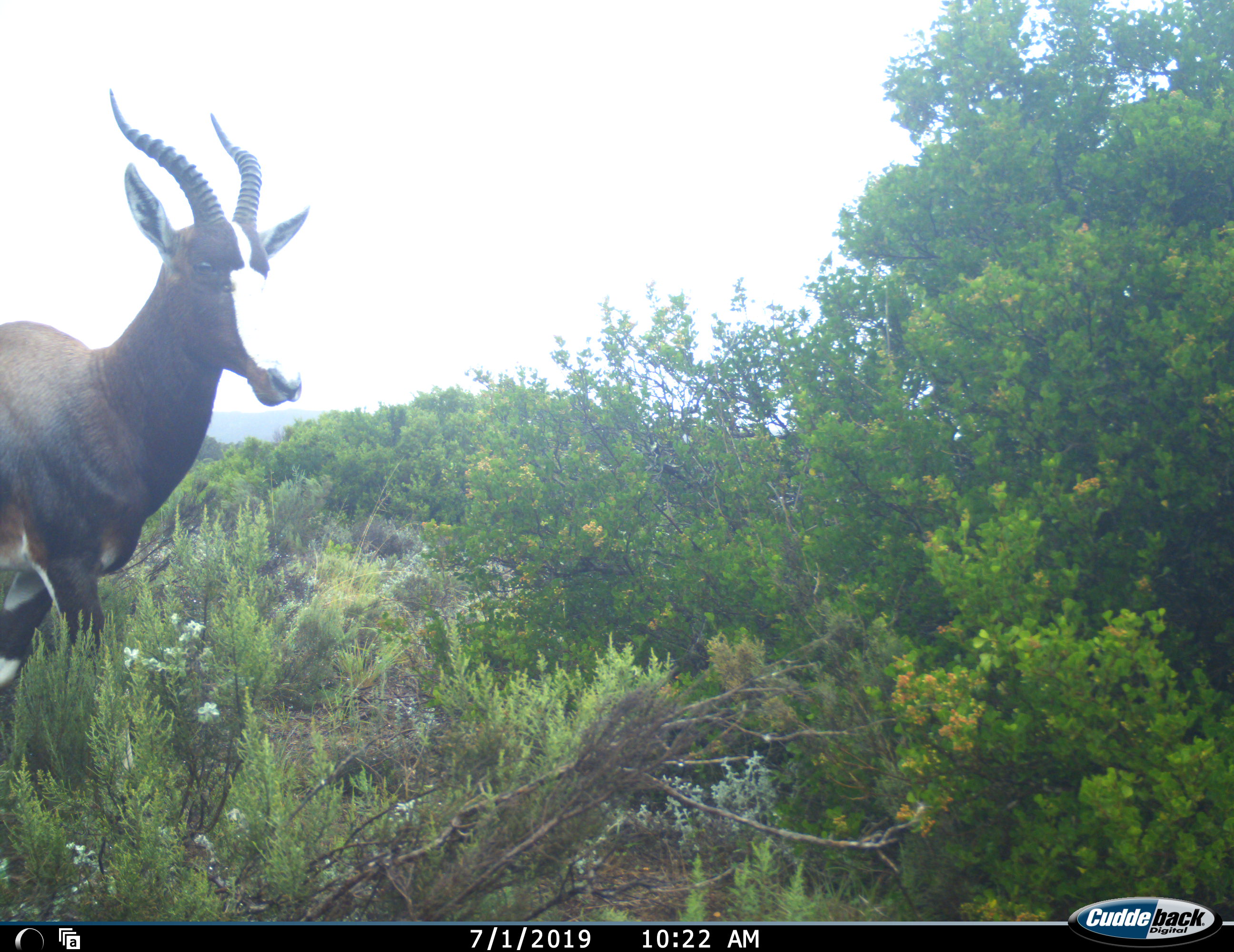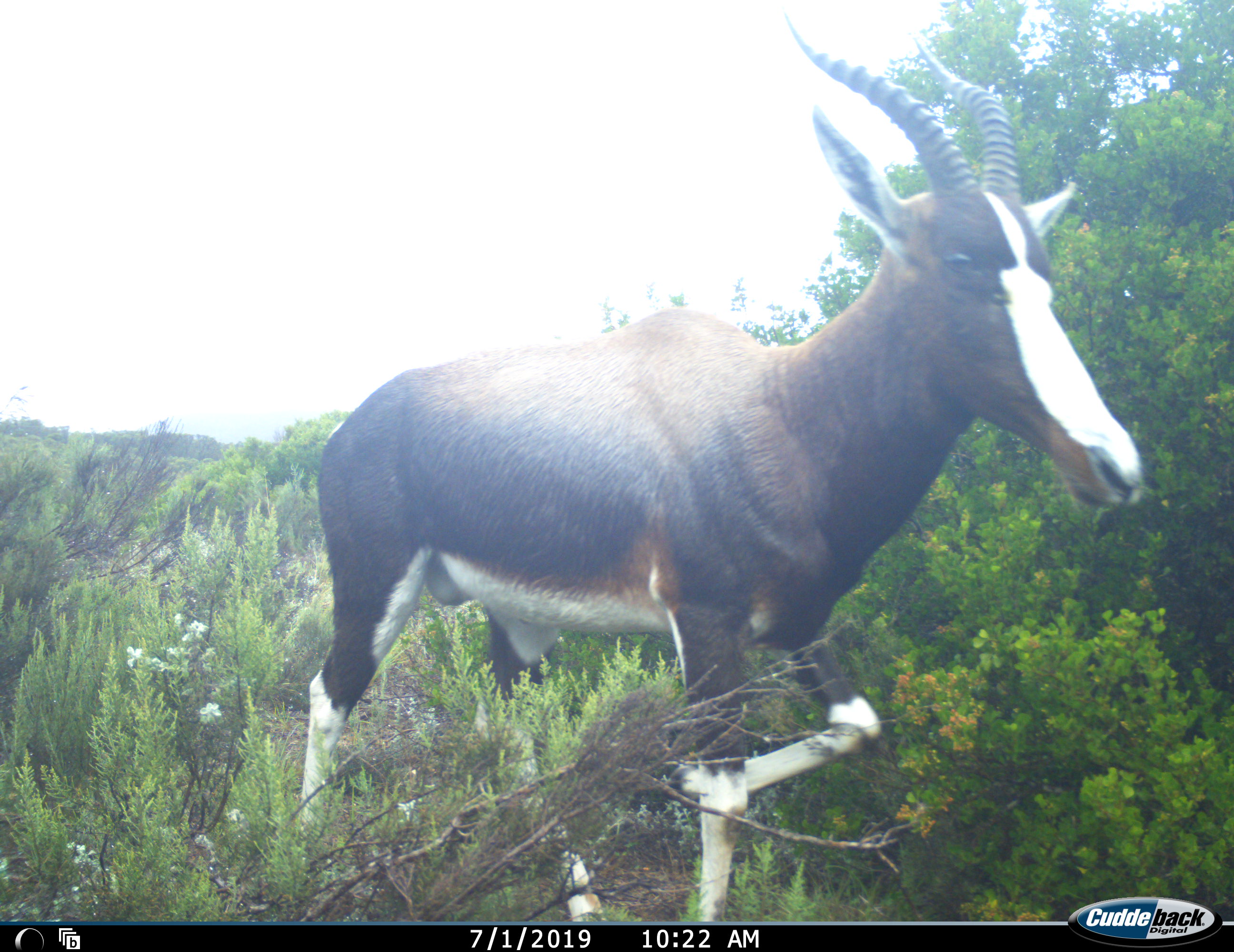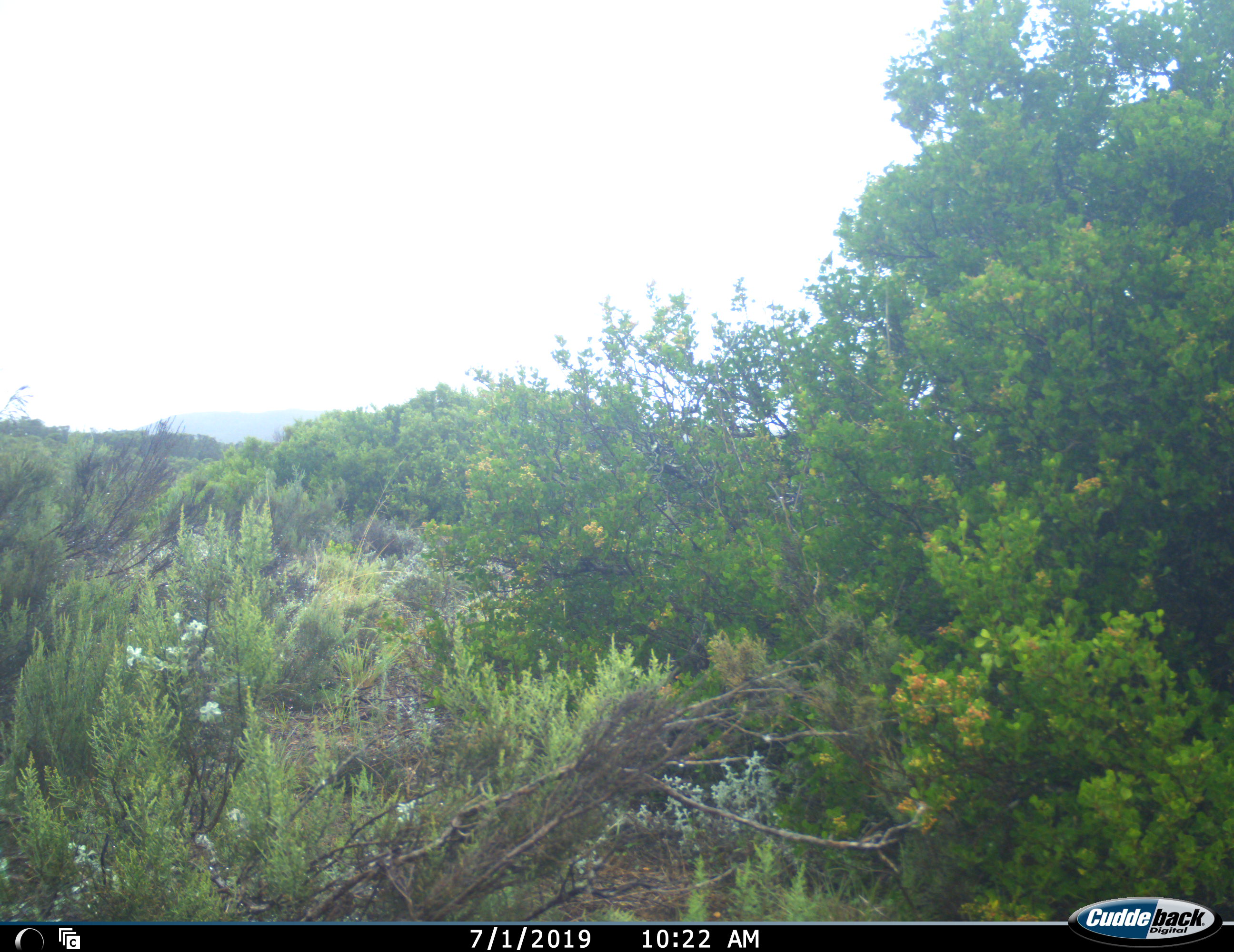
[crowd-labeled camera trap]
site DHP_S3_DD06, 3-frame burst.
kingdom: Animalia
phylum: Chordata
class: Mammalia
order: Artiodactyla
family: Bovidae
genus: Damaliscus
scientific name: Damaliscus pygargus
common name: bontebok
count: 1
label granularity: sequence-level